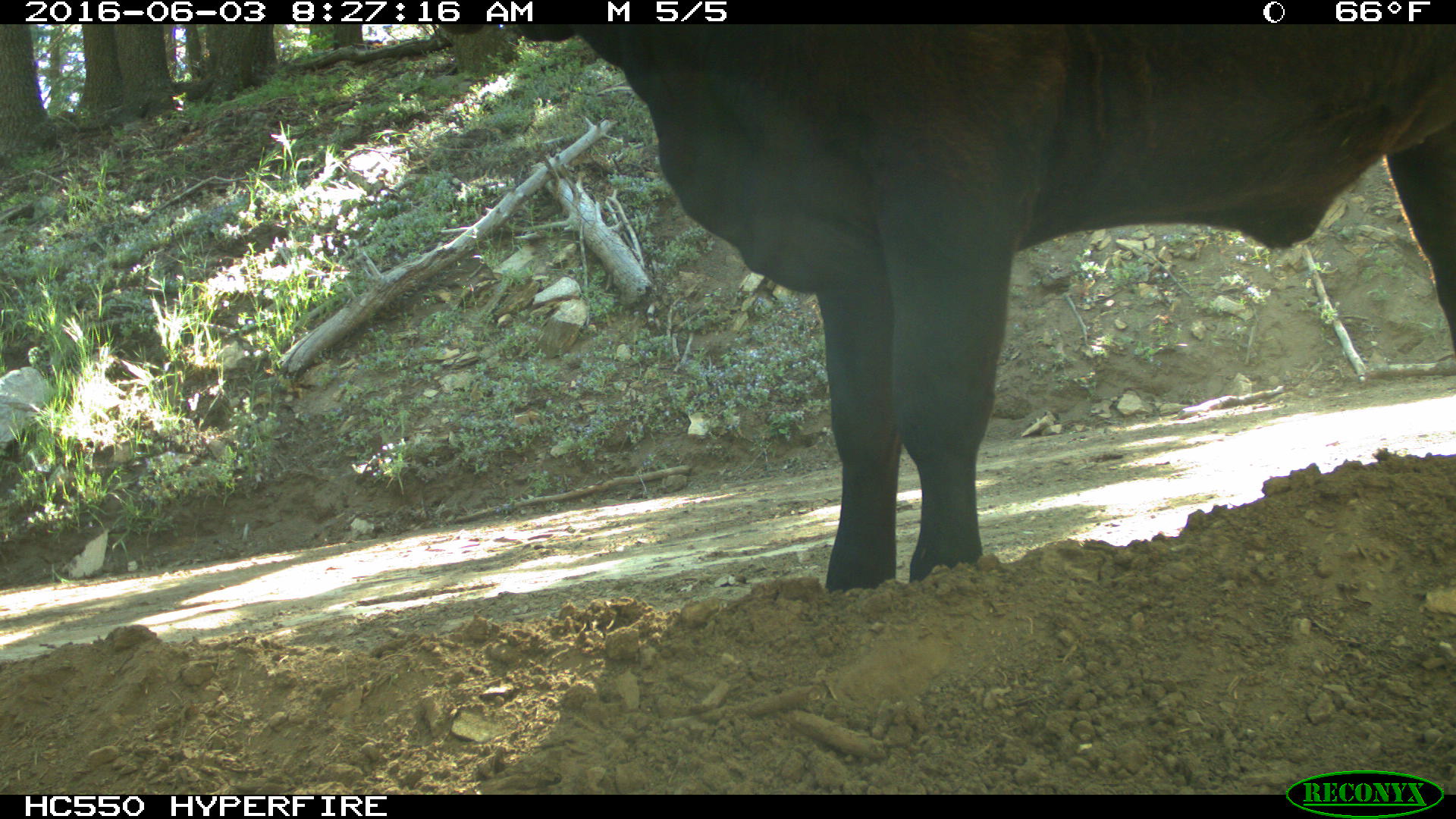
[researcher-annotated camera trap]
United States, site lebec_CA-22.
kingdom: Animalia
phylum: Chordata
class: Mammalia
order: Artiodactyla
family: Bovidae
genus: Bos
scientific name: Bos taurus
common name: domestic cow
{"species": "Bos taurus (domestic cow)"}